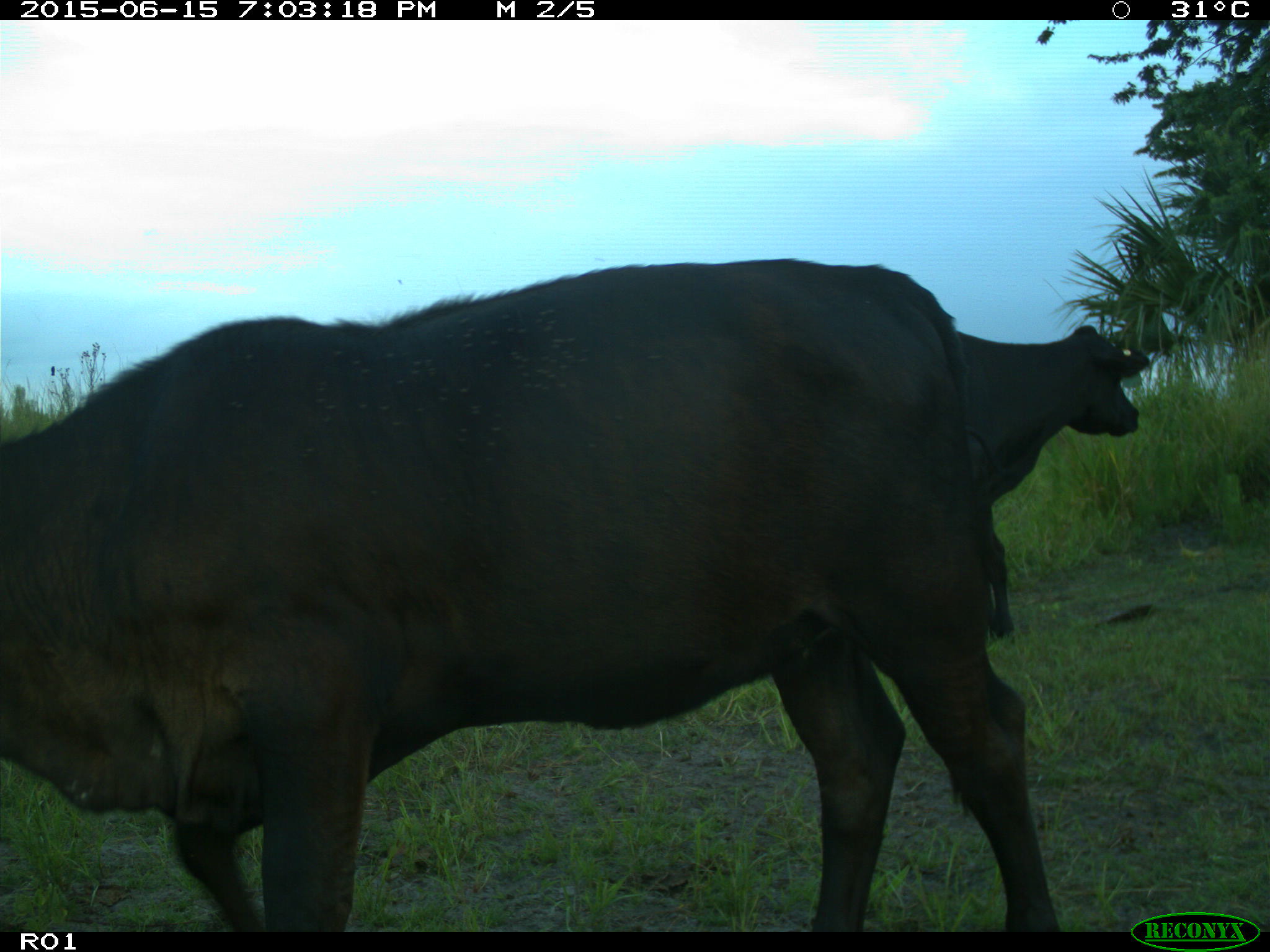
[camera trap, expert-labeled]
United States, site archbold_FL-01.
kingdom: Animalia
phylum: Chordata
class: Mammalia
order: Artiodactyla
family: Bovidae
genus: Bos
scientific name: Bos taurus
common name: domestic cow